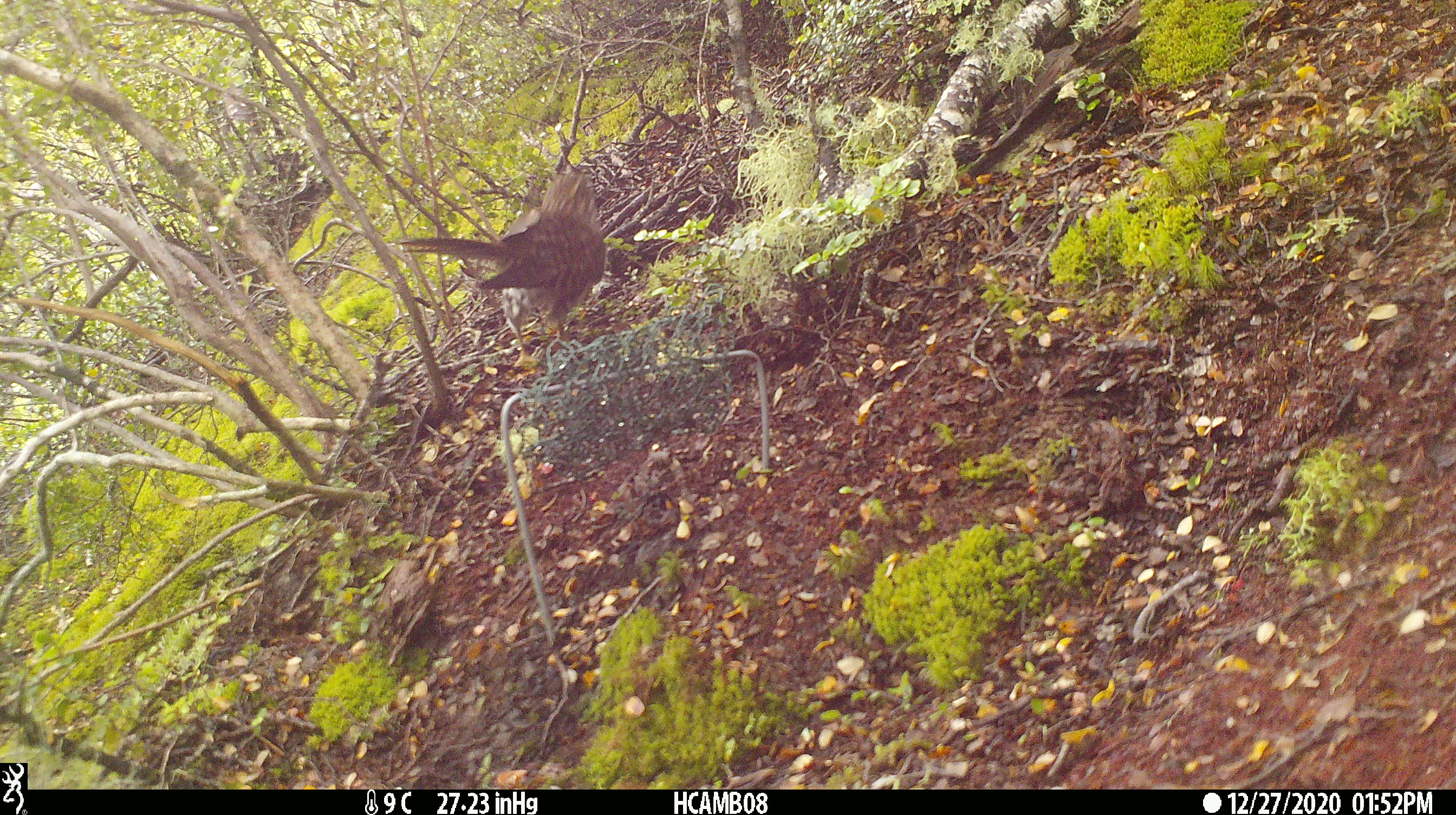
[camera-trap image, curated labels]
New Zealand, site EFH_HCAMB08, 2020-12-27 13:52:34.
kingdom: Animalia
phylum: Chordata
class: Aves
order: Cuculiformes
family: Cuculidae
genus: Urodynamis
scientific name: Urodynamis taitensis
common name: long-tailed cuckoo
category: long tailed cuckoo